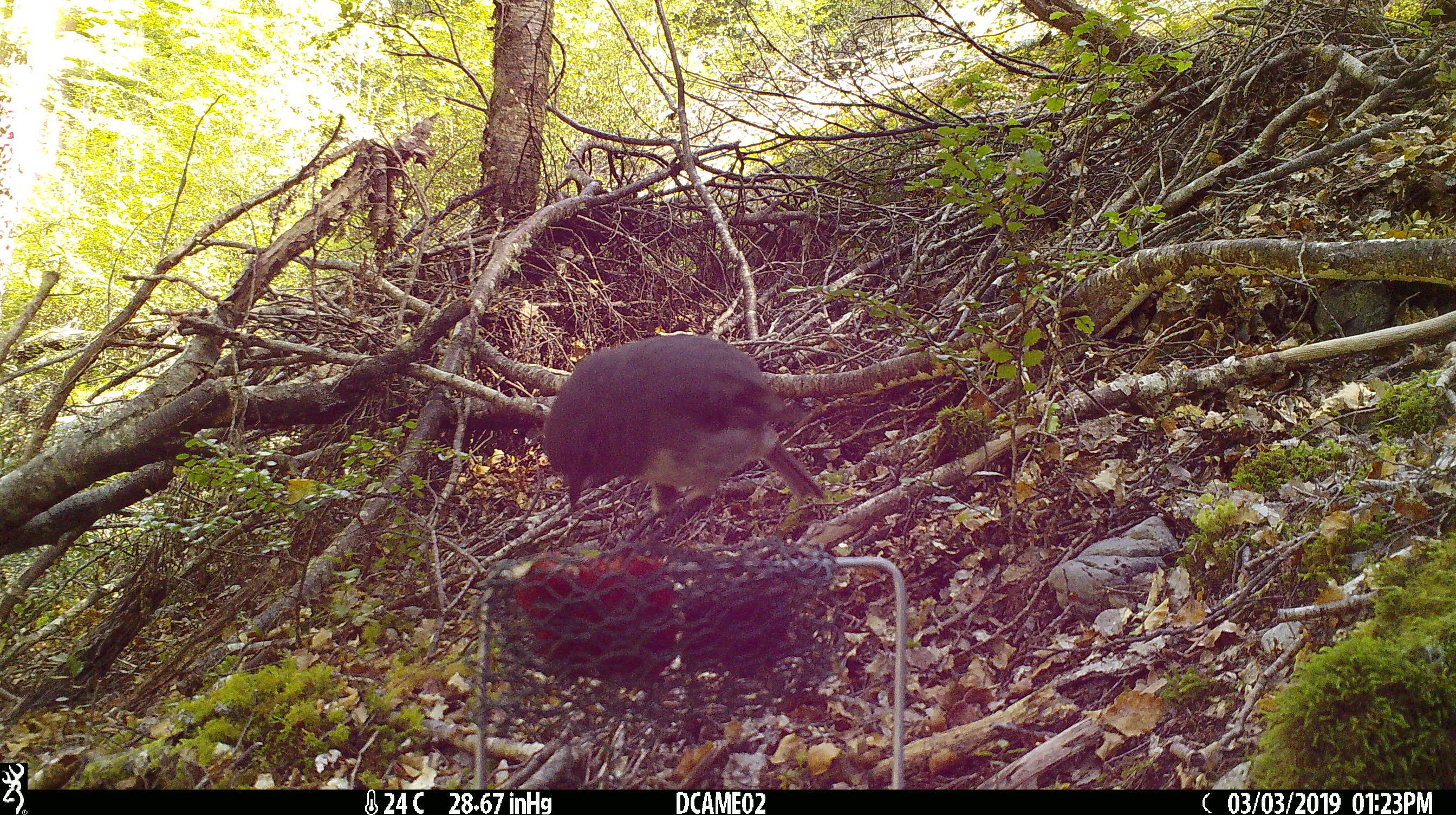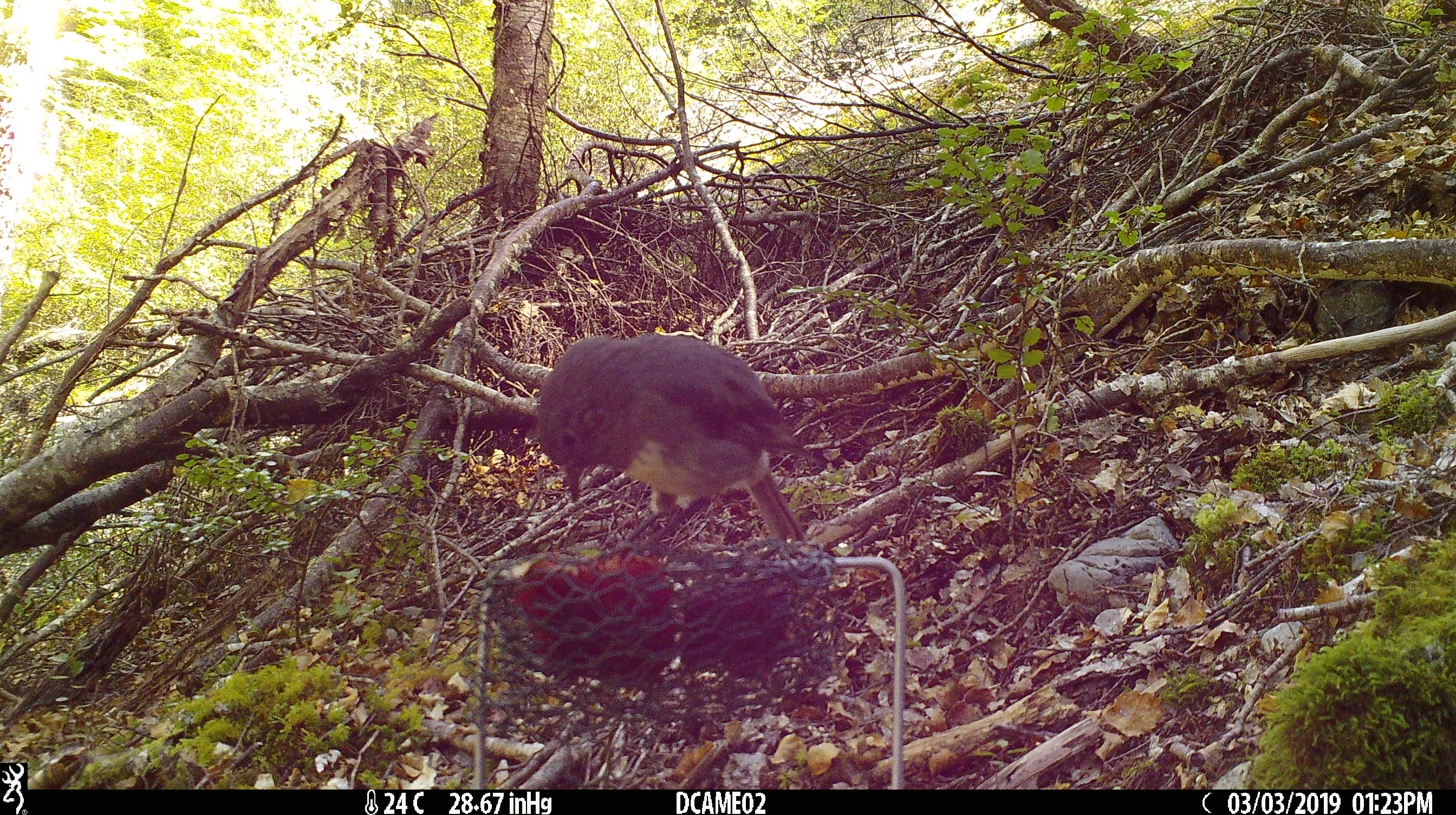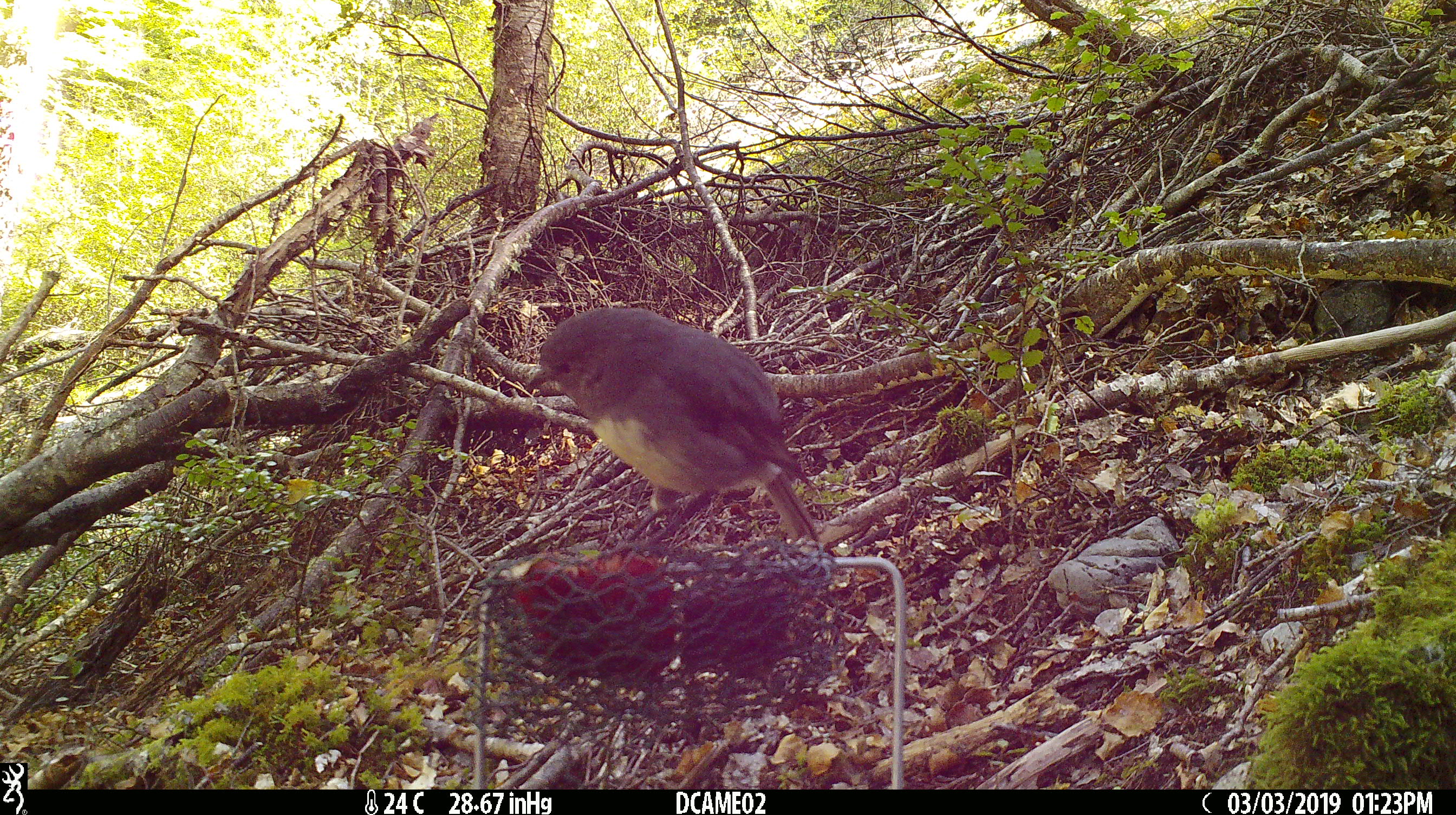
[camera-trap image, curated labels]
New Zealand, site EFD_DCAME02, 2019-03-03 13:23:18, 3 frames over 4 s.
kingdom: Animalia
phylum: Chordata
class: Aves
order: Passeriformes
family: Petroicidae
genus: Petroica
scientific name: Petroica australis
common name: new zealand robin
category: robin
Robin (new zealand robin) (Petroica australis).